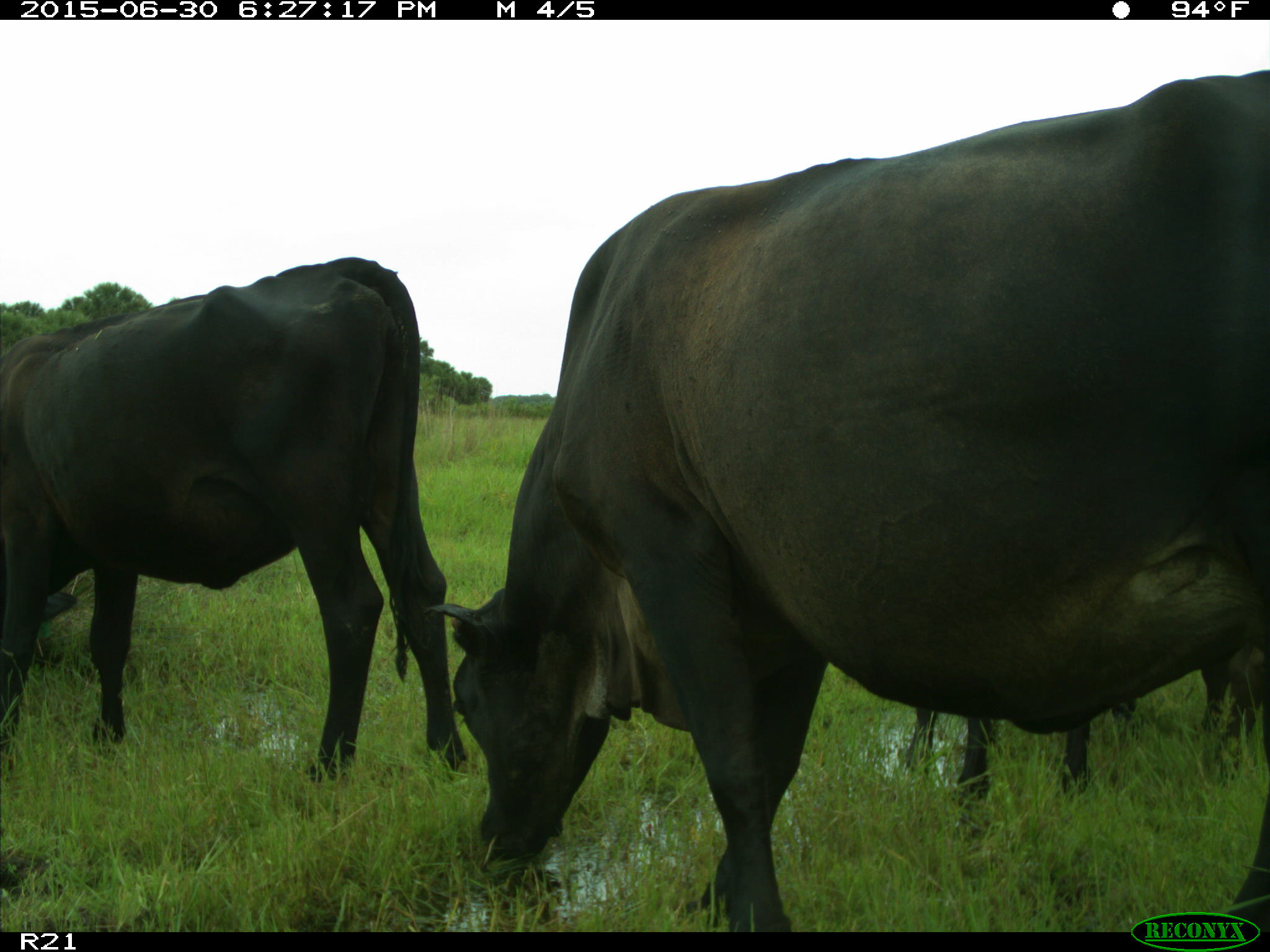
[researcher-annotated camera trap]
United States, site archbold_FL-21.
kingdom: Animalia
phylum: Chordata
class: Mammalia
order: Artiodactyla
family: Bovidae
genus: Bos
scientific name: Bos taurus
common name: domestic cow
Bos taurus (domestic cow).